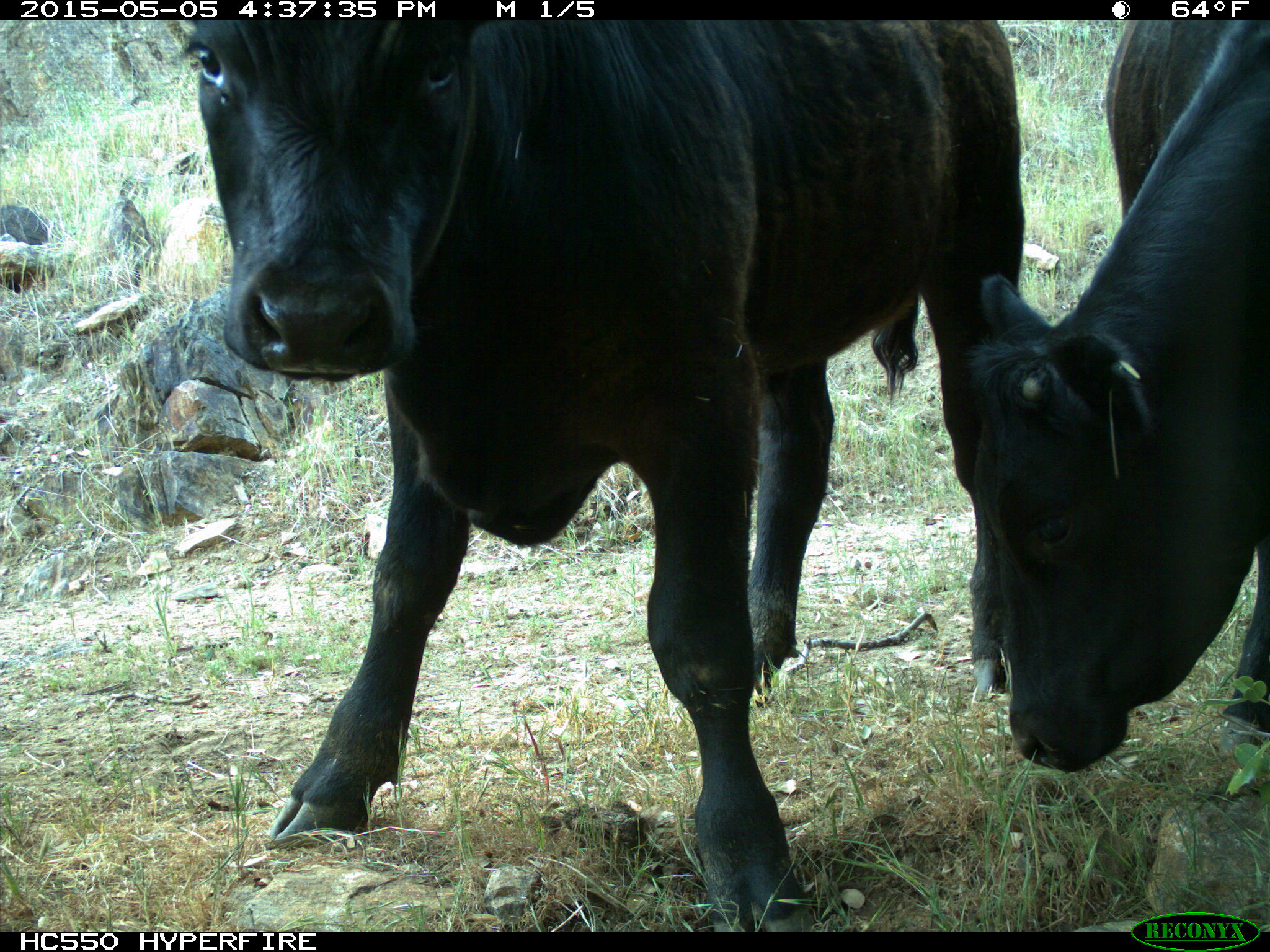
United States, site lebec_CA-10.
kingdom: Animalia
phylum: Chordata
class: Mammalia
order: Artiodactyla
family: Bovidae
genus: Bos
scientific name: Bos taurus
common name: domestic cow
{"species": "Bos taurus (domestic cow)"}